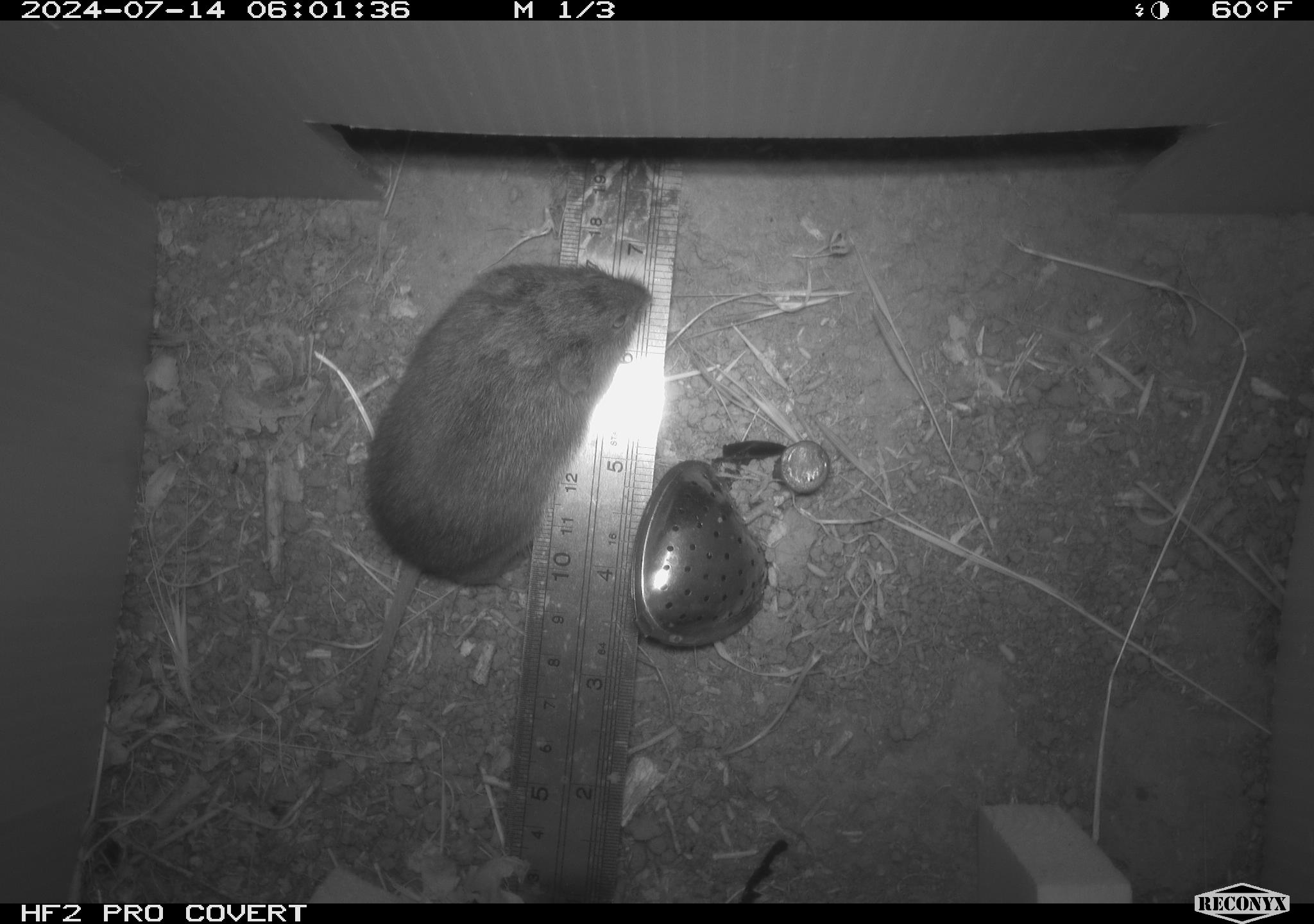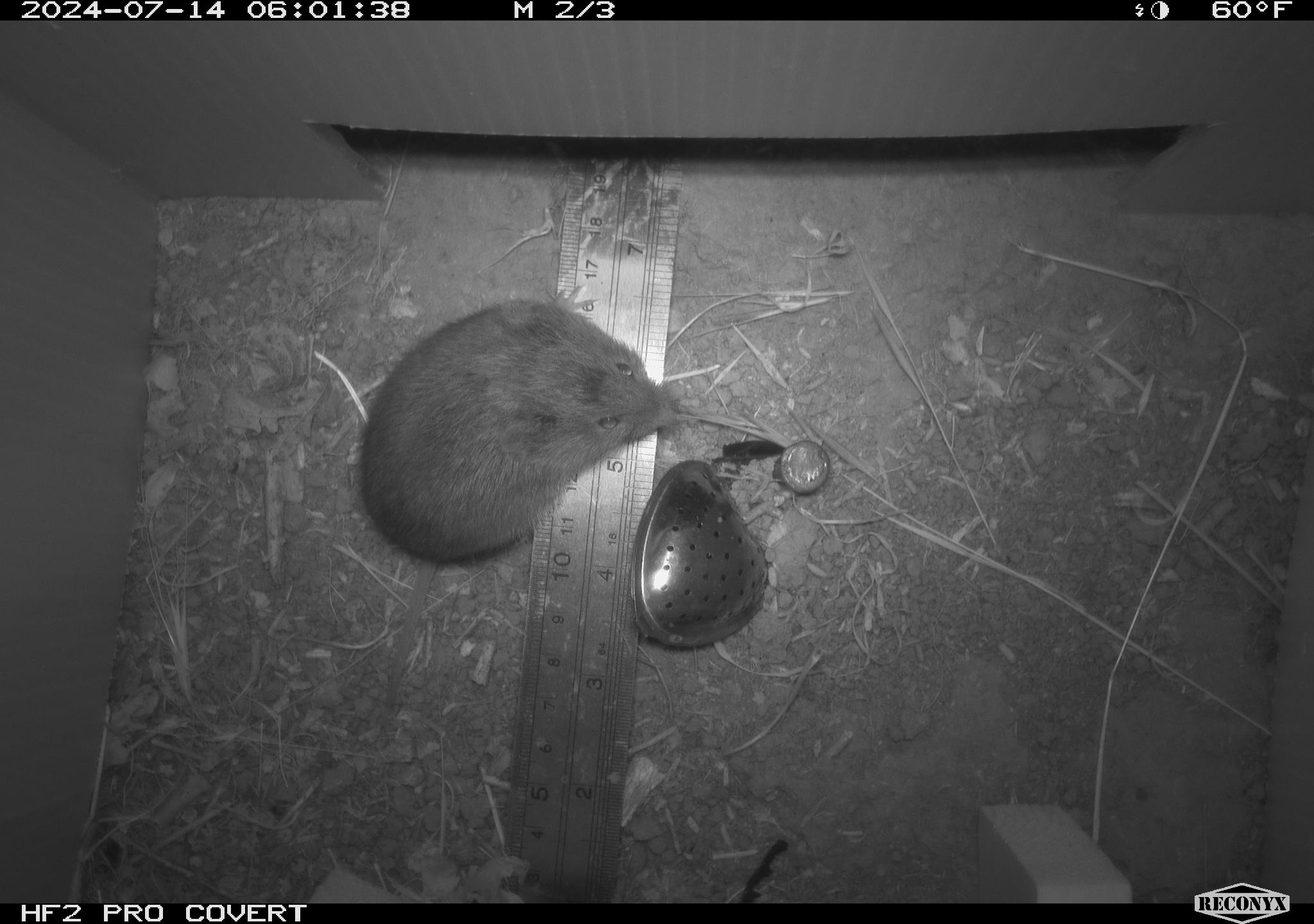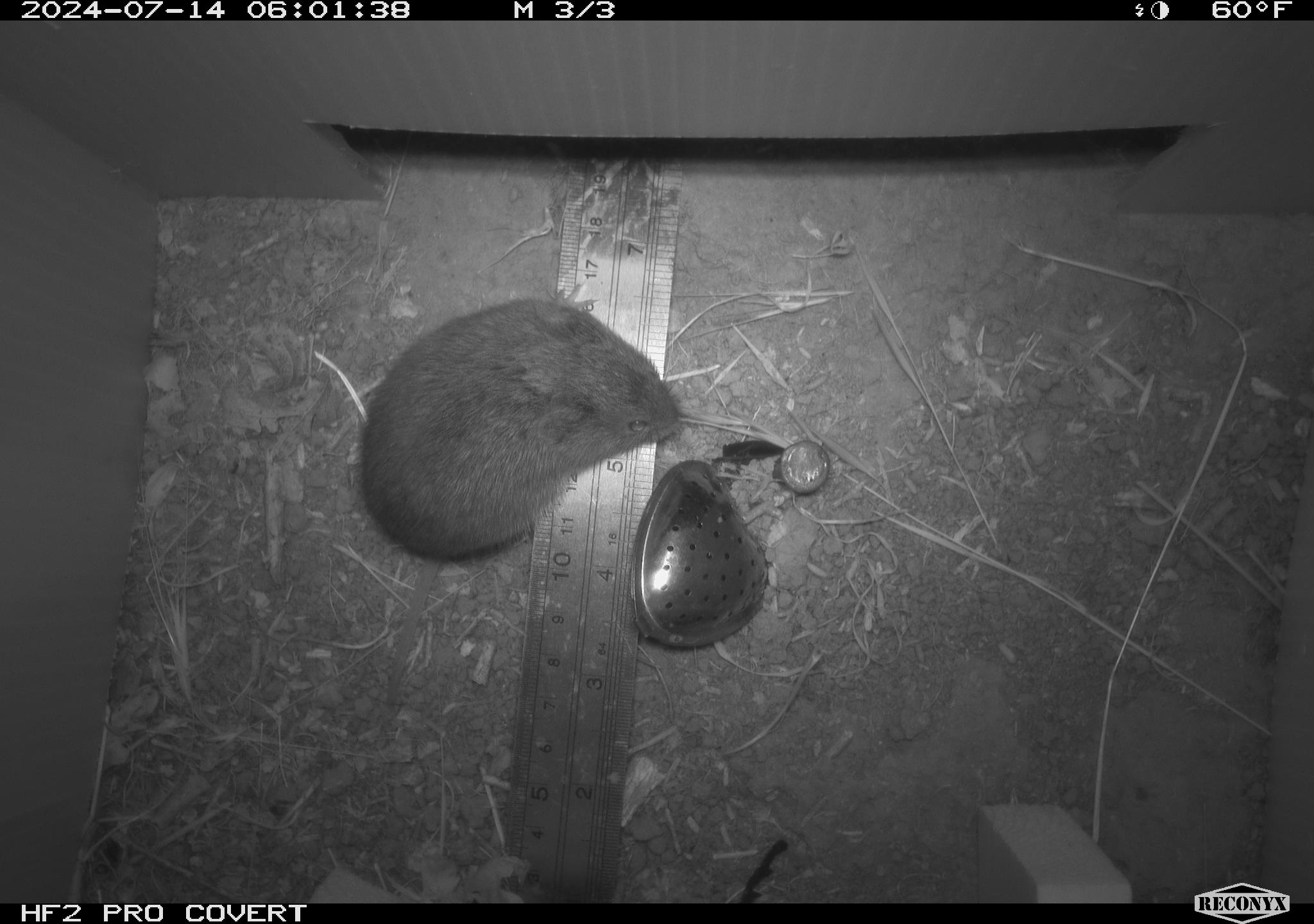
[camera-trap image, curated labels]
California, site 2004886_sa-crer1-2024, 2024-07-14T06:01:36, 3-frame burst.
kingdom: Animalia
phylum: Chordata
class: Mammalia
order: Rodentia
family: Cricetidae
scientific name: Arvicolinae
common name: voles, lemmings, and muskrats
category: arvicolinae subfamily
Arvicolinae subfamily (voles, lemmings, and muskrats) (Arvicolinae).